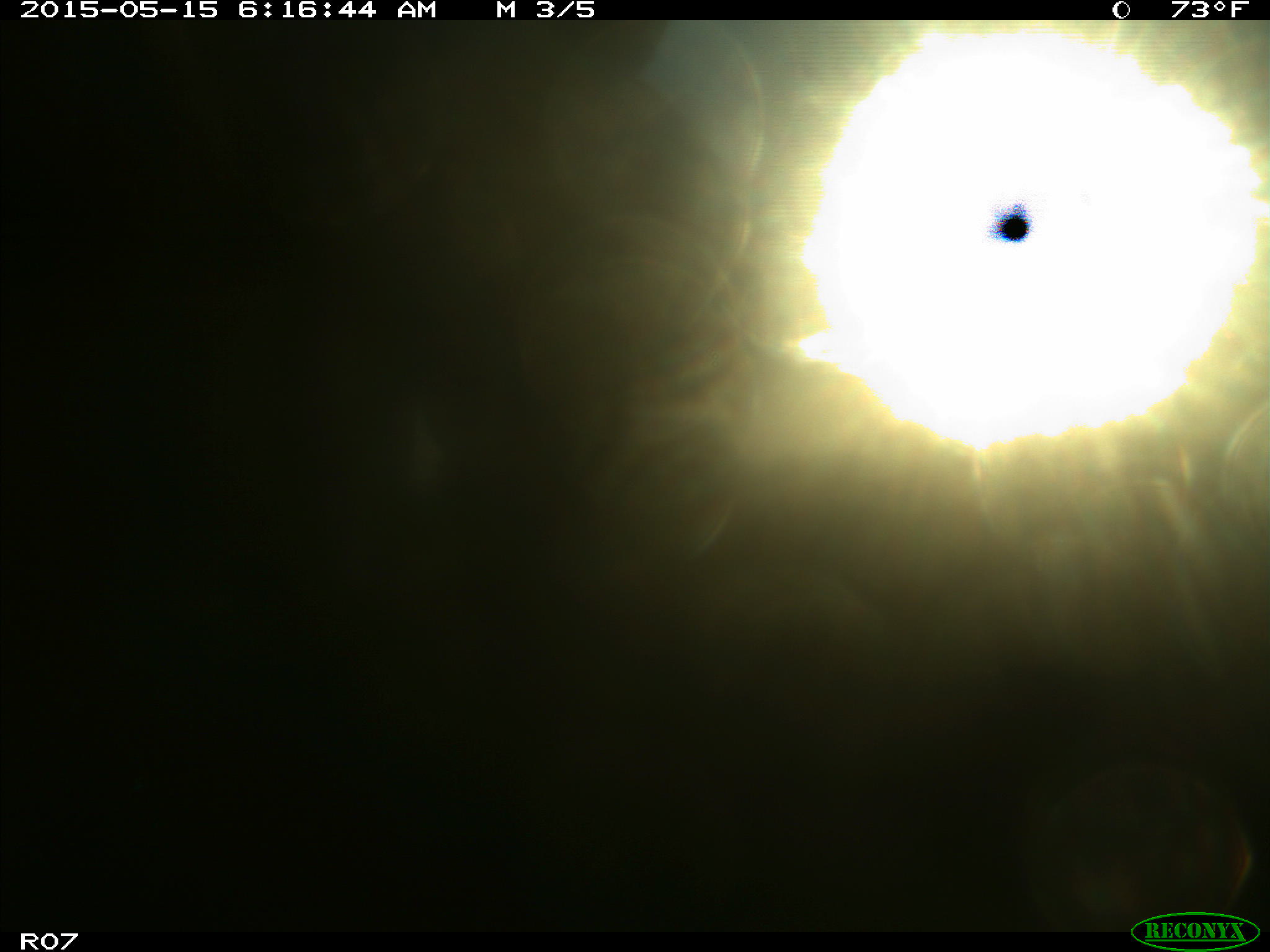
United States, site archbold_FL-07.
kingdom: Animalia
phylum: Chordata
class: Mammalia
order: Artiodactyla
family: Bovidae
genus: Bos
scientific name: Bos taurus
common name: domestic cow